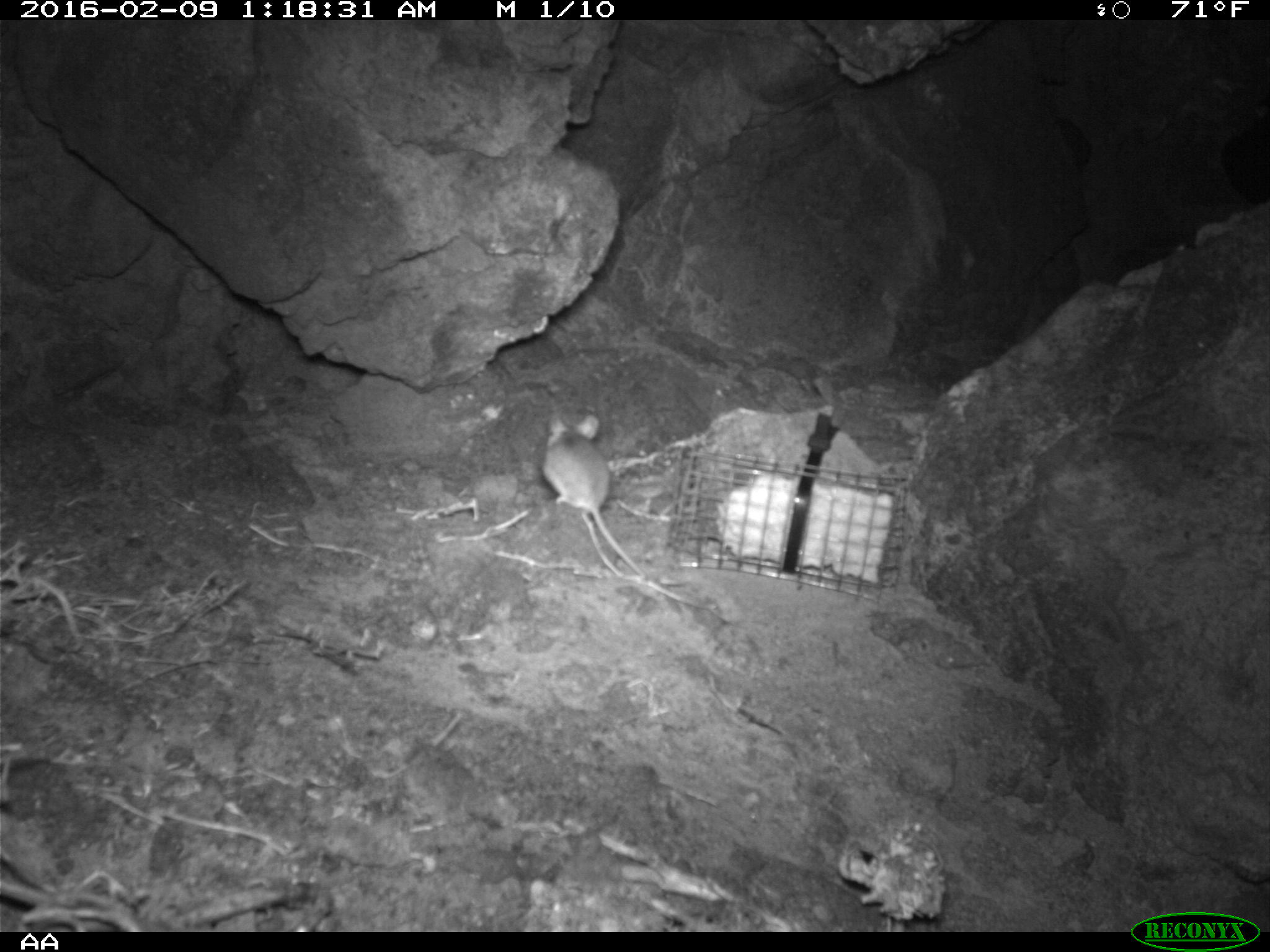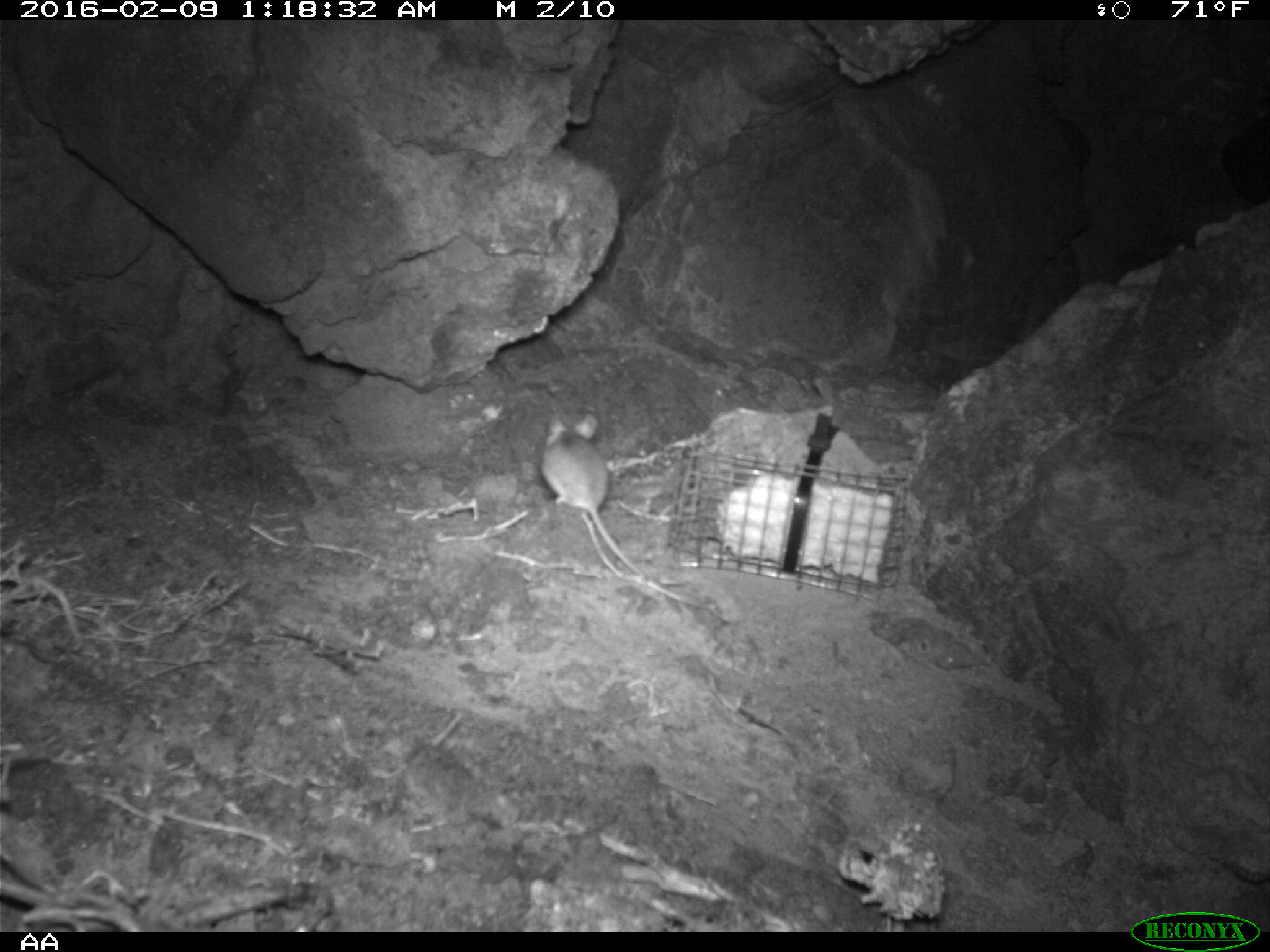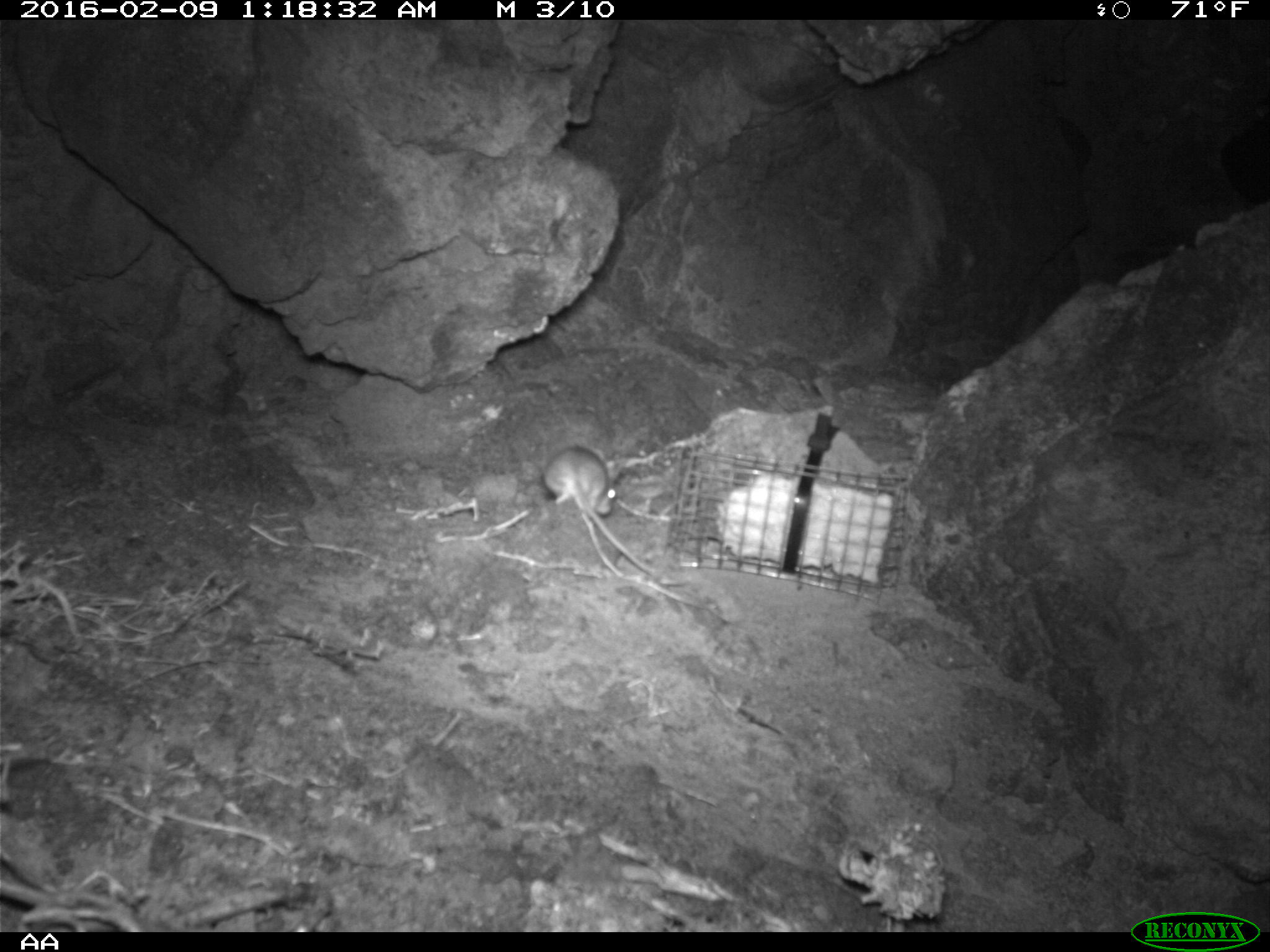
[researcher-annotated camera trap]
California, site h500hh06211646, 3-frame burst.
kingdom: Animalia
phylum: Chordata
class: Mammalia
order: Rodentia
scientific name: Rodentia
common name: rodent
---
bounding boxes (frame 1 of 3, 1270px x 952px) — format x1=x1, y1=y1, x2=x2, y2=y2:
rodent: x1=542, y1=413, x2=682, y2=585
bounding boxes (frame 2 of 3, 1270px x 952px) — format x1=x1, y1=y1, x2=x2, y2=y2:
rodent: x1=540, y1=410, x2=646, y2=580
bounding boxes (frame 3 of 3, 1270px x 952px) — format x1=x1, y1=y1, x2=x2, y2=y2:
rodent: x1=543, y1=447, x2=691, y2=588